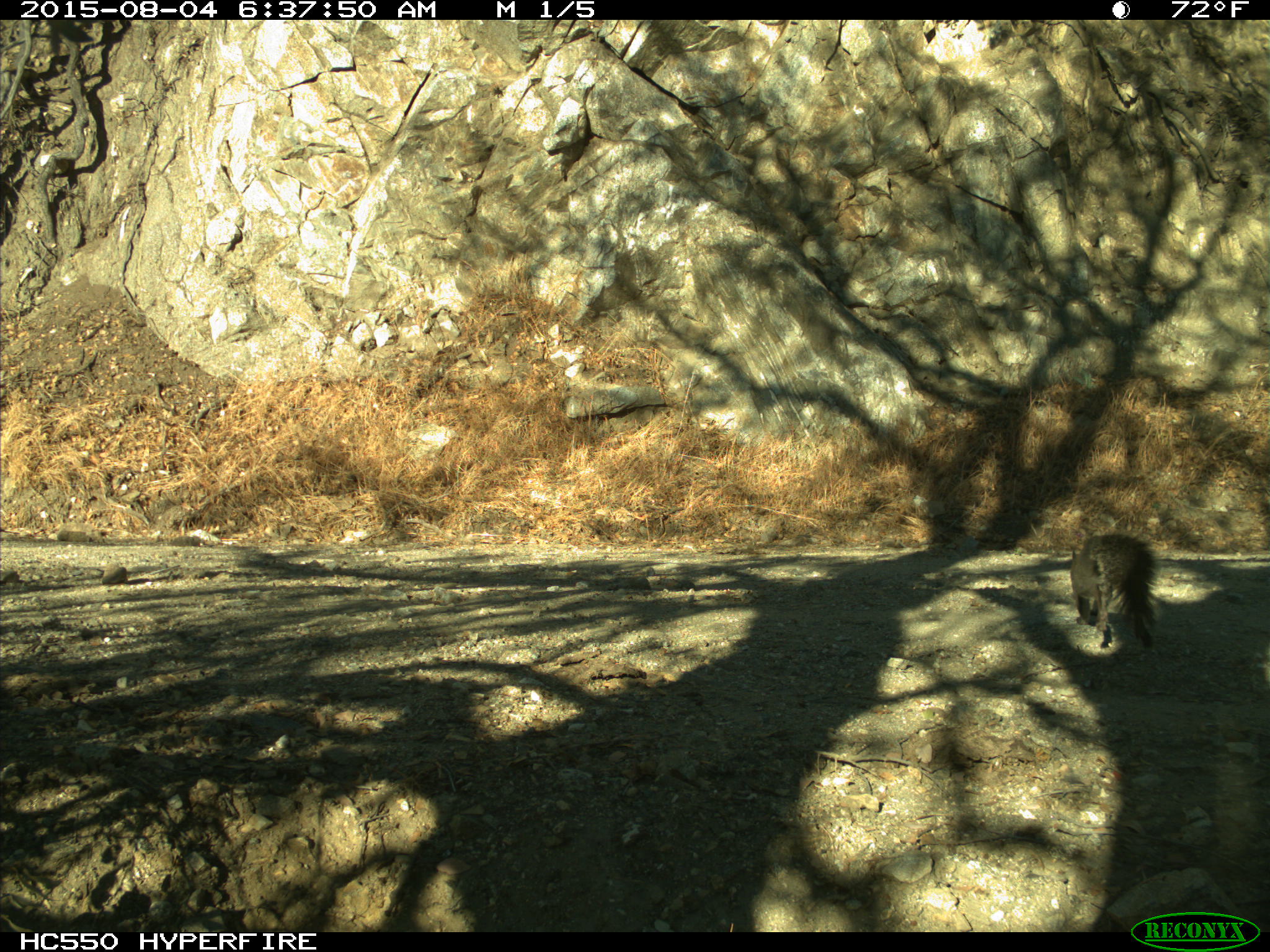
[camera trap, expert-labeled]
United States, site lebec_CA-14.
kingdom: Animalia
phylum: Chordata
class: Mammalia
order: Rodentia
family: Sciuridae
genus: Sciurus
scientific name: Sciurus carolinensis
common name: eastern gray squirrel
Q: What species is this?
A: Sciurus carolinensis (eastern gray squirrel).